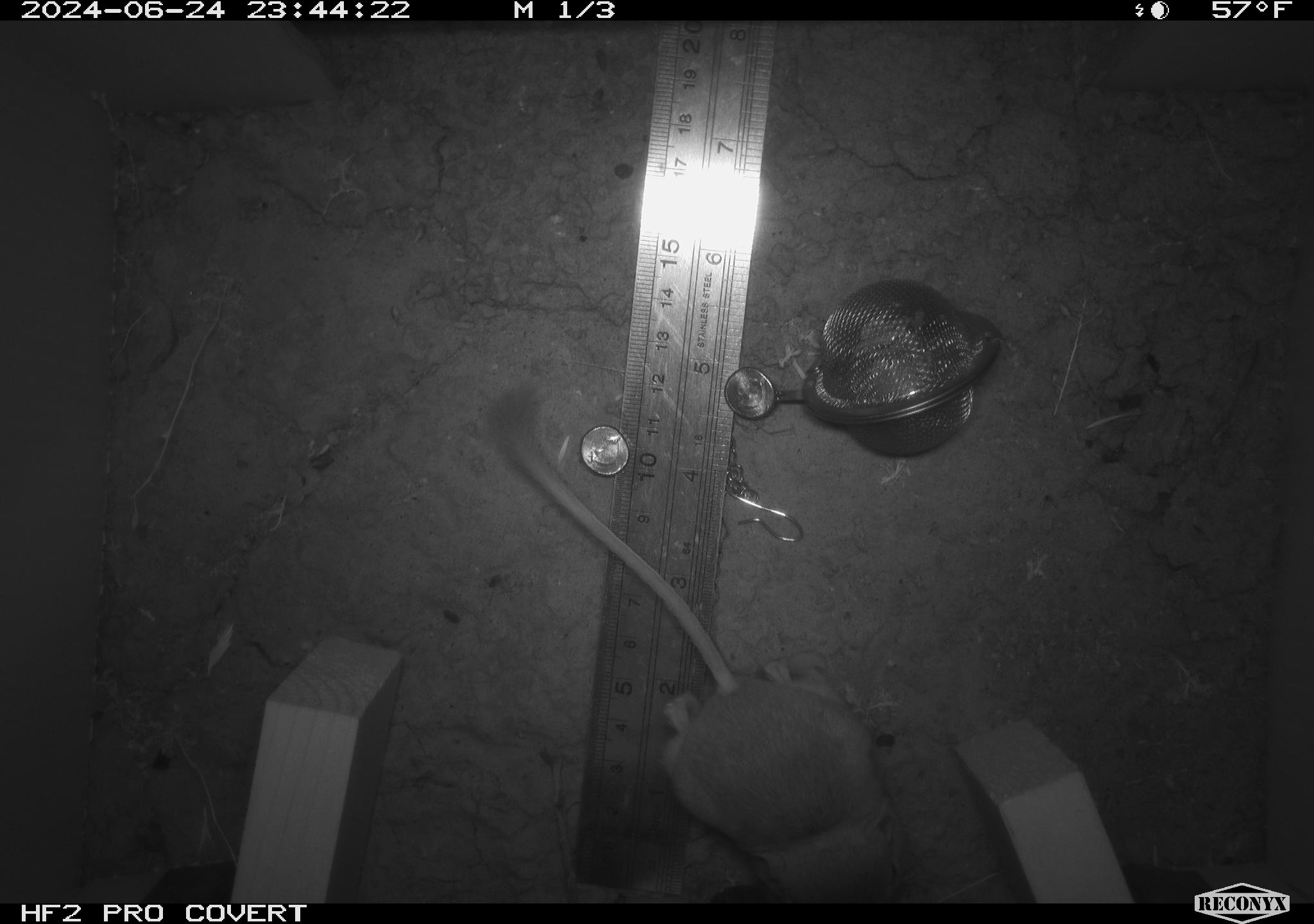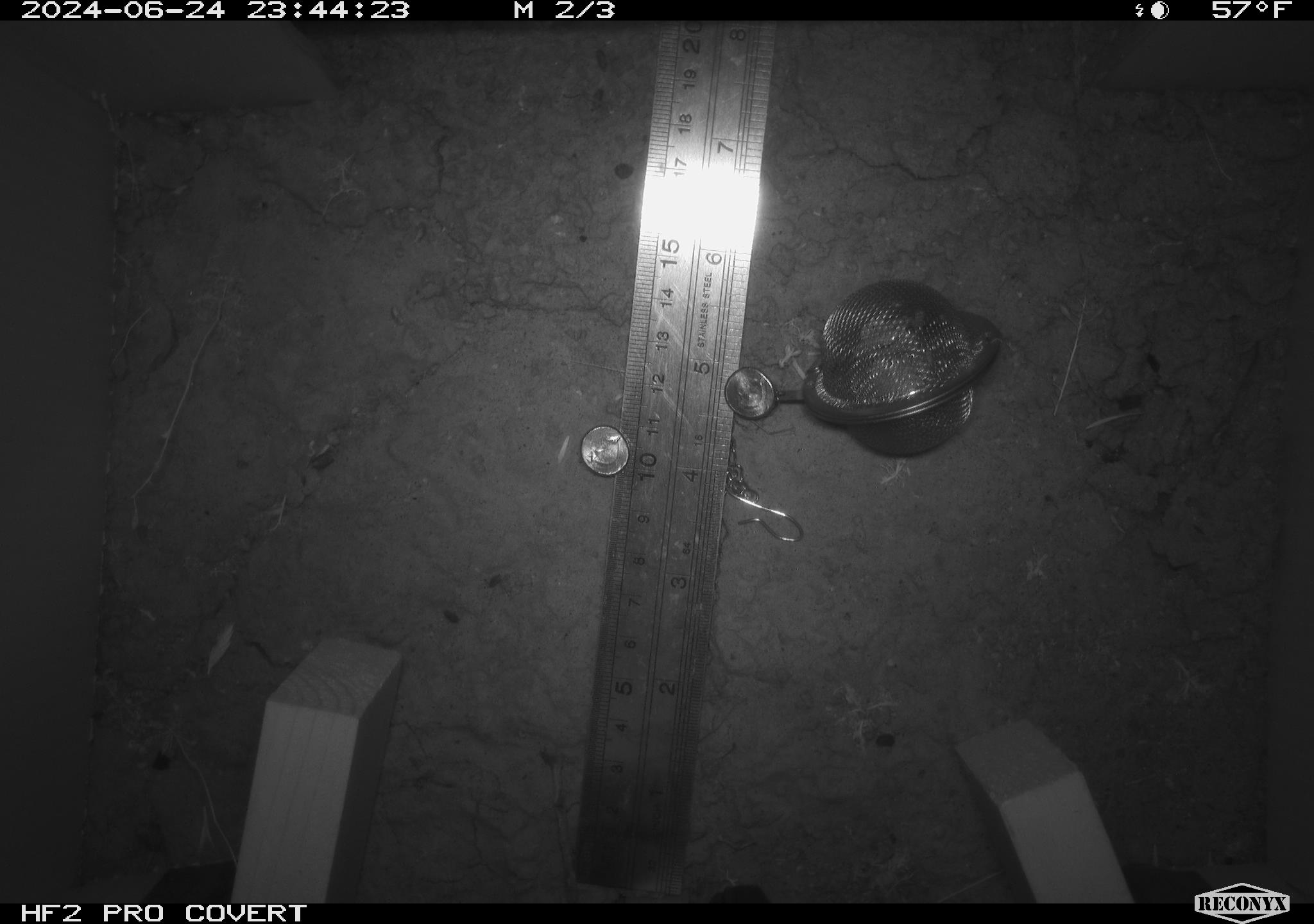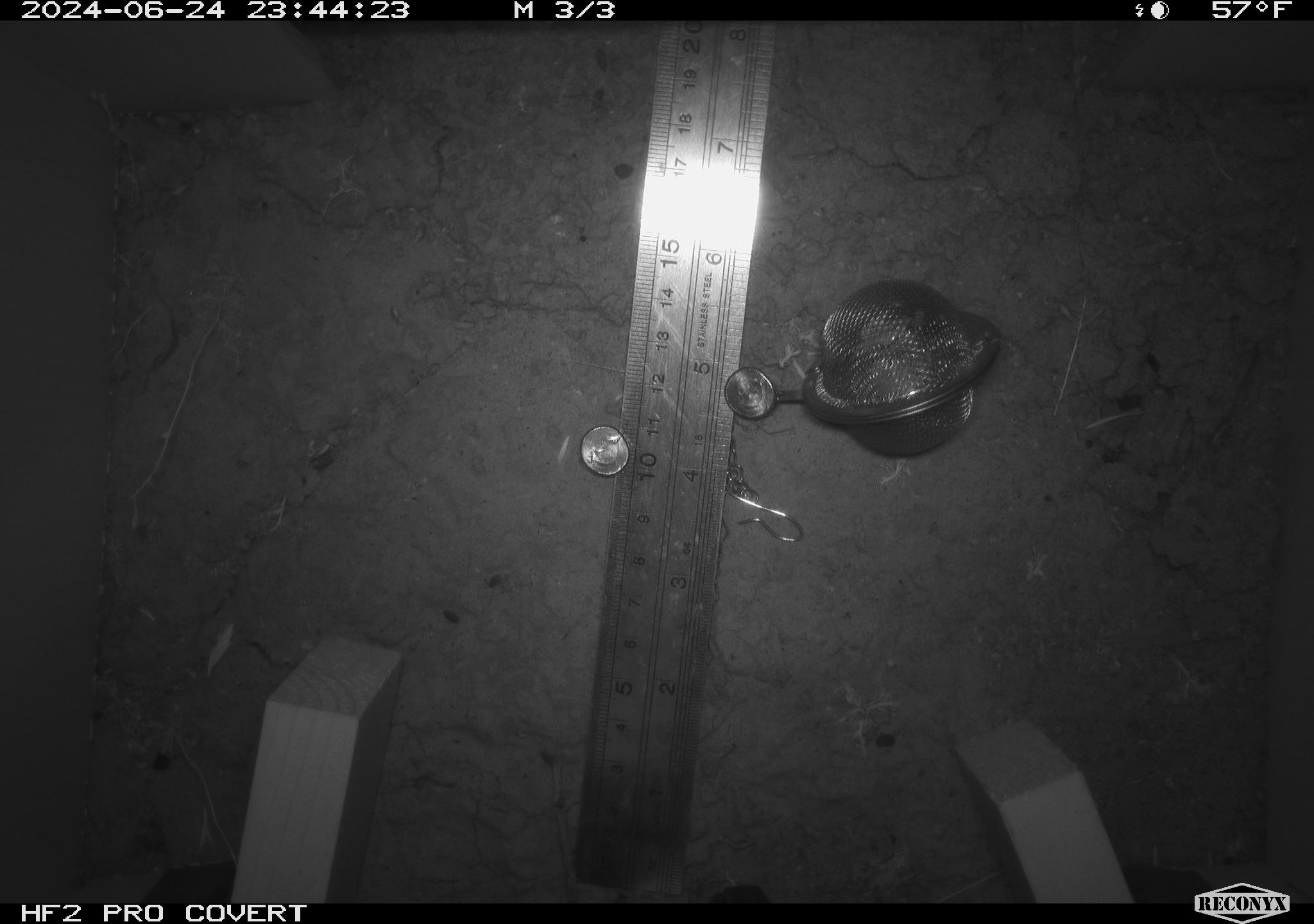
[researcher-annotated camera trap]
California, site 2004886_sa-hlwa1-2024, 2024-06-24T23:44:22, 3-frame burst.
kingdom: Animalia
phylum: Chordata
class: Mammalia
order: Rodentia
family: Heteromyidae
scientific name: Heteromyidae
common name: kangaroo rats and pocket mice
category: heteromyidae family